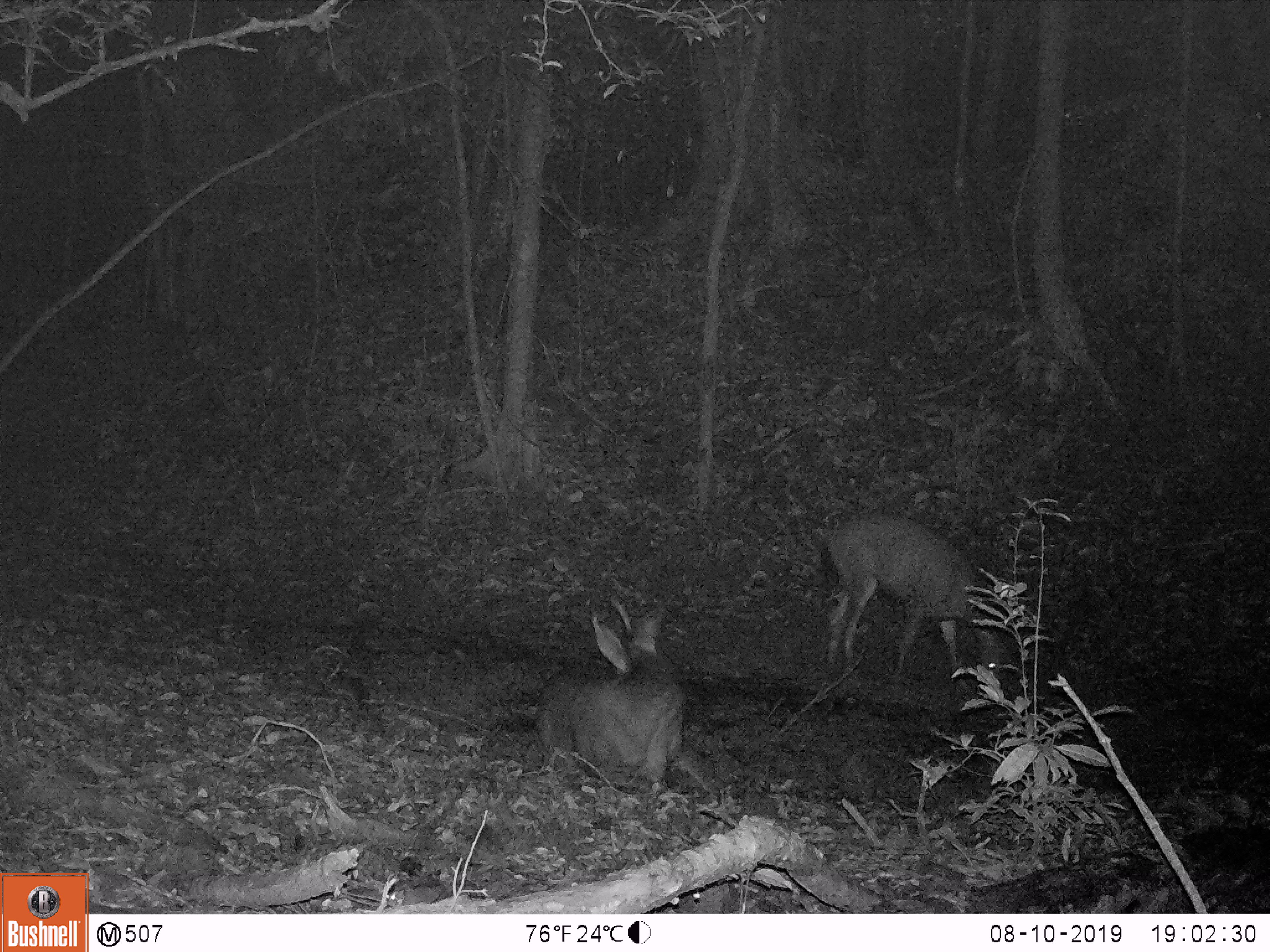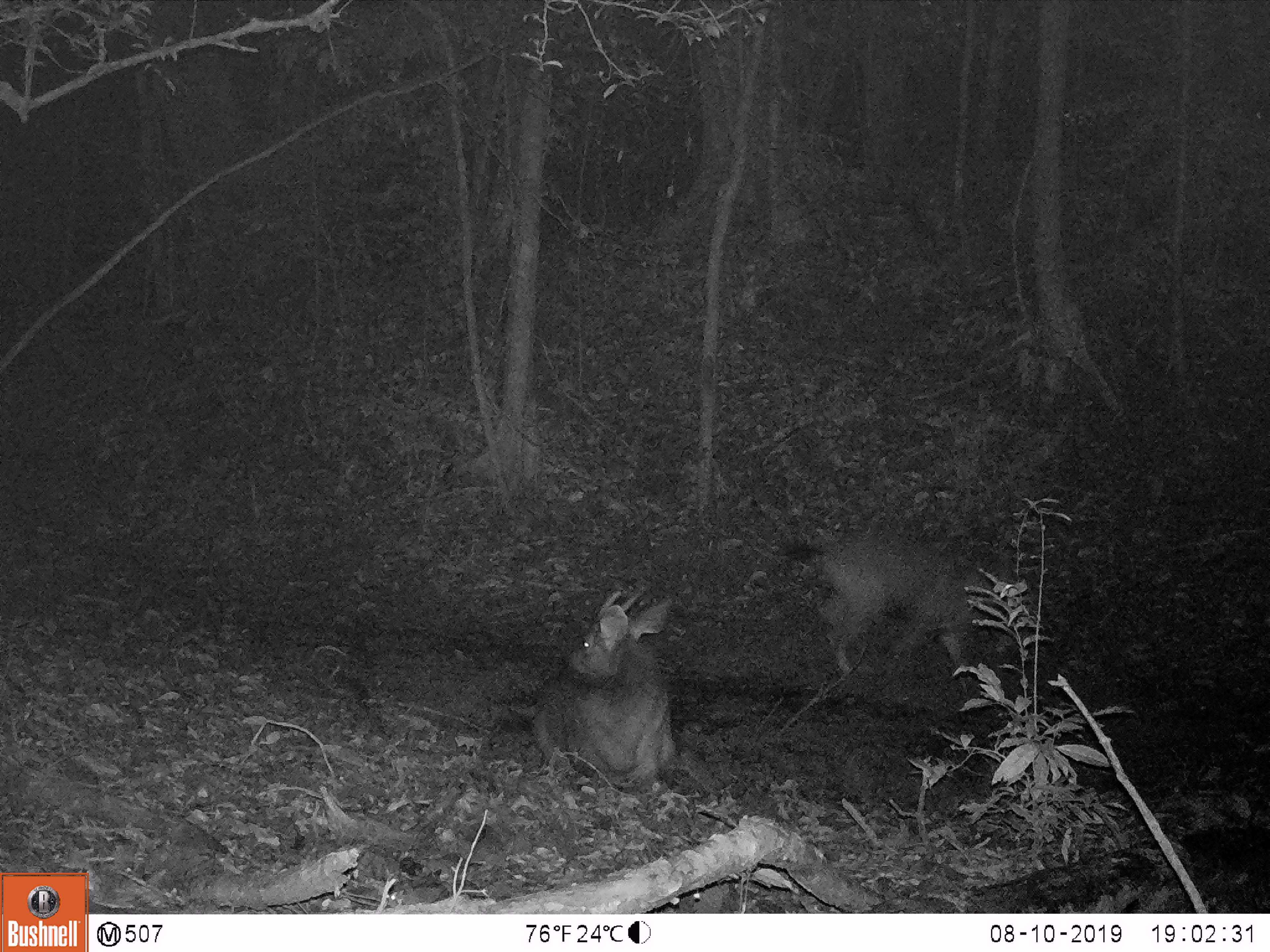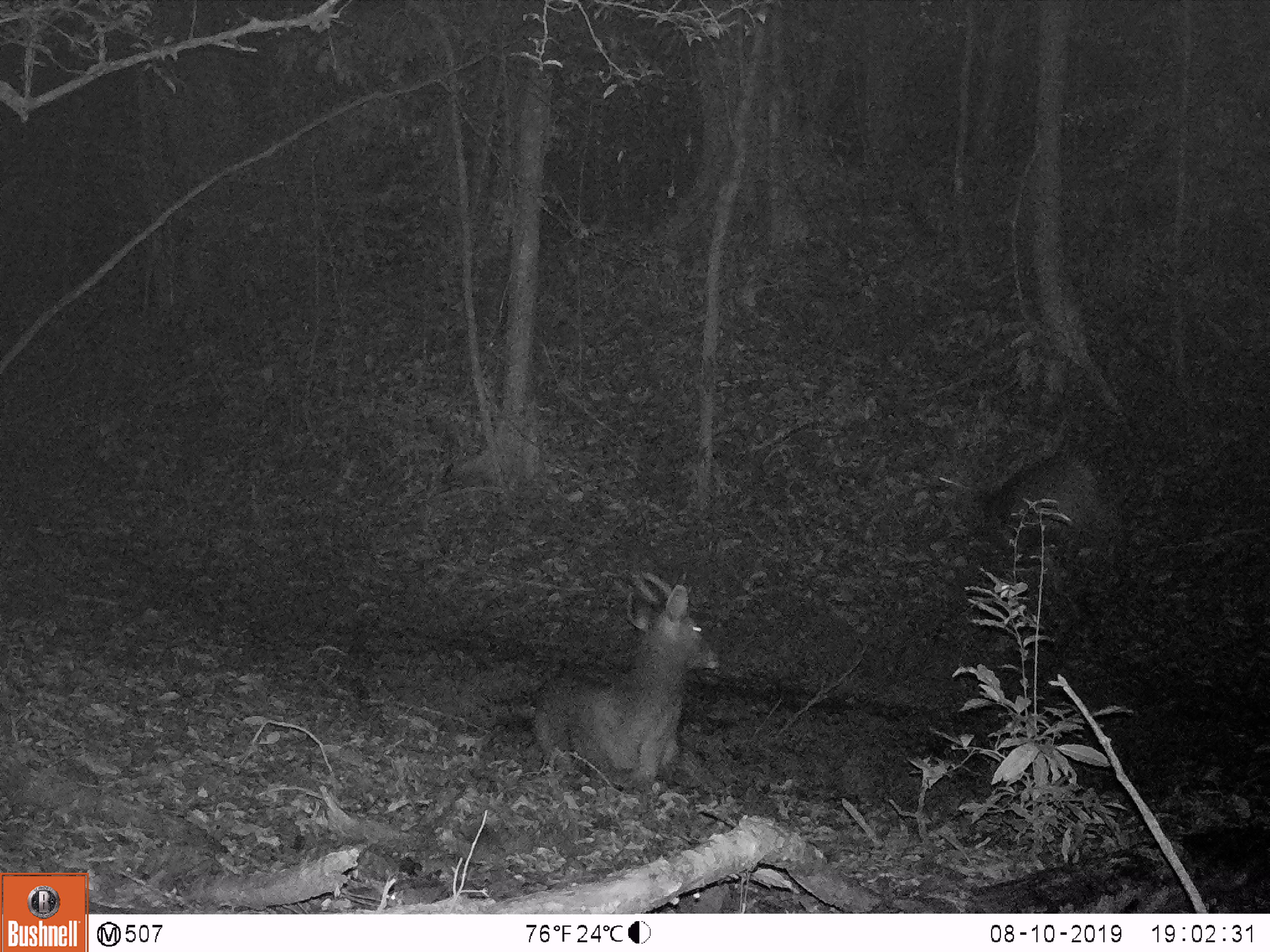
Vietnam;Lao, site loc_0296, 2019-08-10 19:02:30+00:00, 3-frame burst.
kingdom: Animalia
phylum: Chordata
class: Mammalia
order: Artiodactyla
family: Cervidae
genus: Rusa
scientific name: Rusa unicolor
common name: sambar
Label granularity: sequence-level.